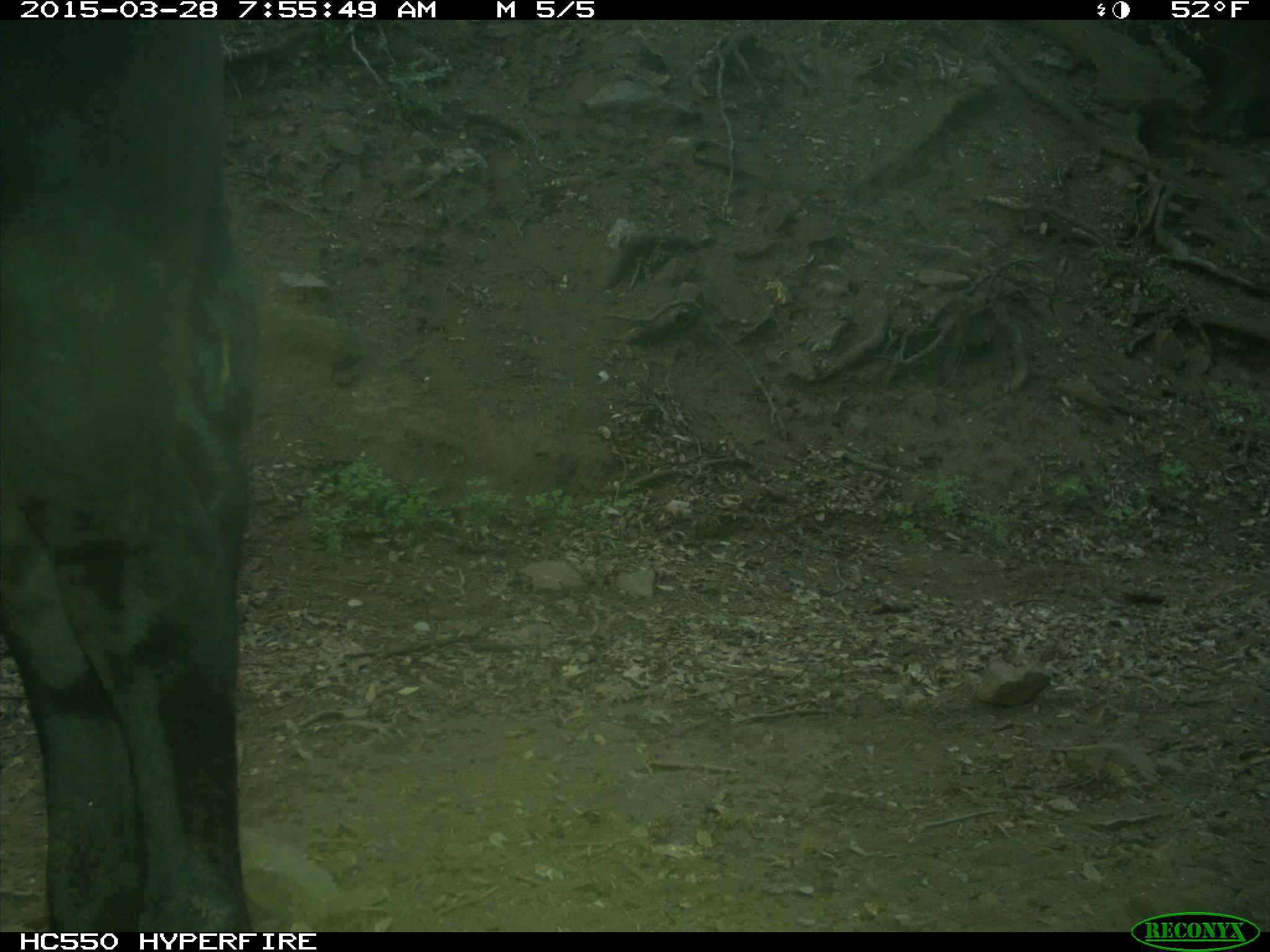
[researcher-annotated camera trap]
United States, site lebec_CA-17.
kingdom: Animalia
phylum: Chordata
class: Mammalia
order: Artiodactyla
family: Bovidae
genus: Bos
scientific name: Bos taurus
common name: domestic cow